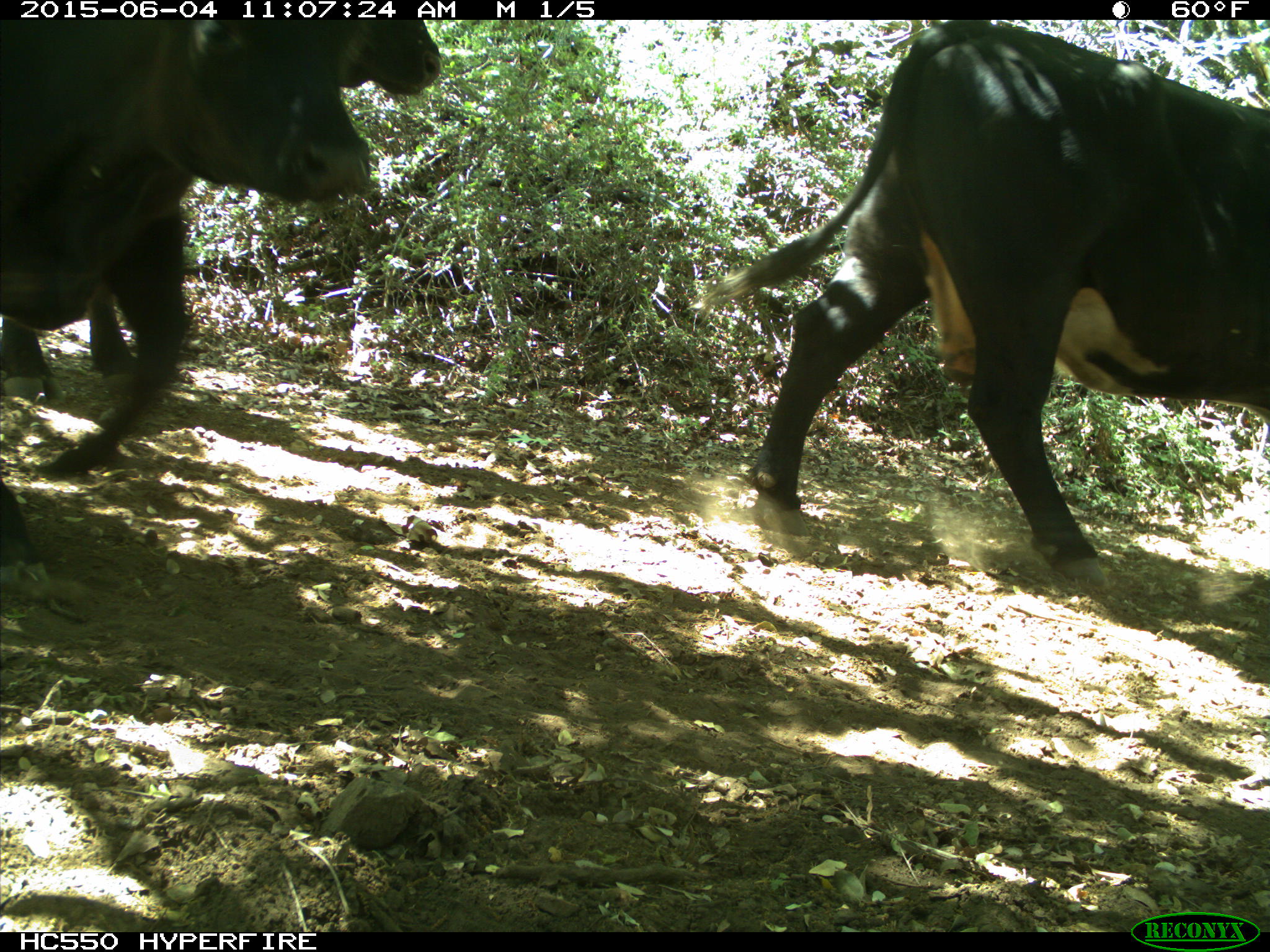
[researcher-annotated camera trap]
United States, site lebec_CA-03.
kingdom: Animalia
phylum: Chordata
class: Mammalia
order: Artiodactyla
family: Bovidae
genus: Bos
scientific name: Bos taurus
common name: domestic cow